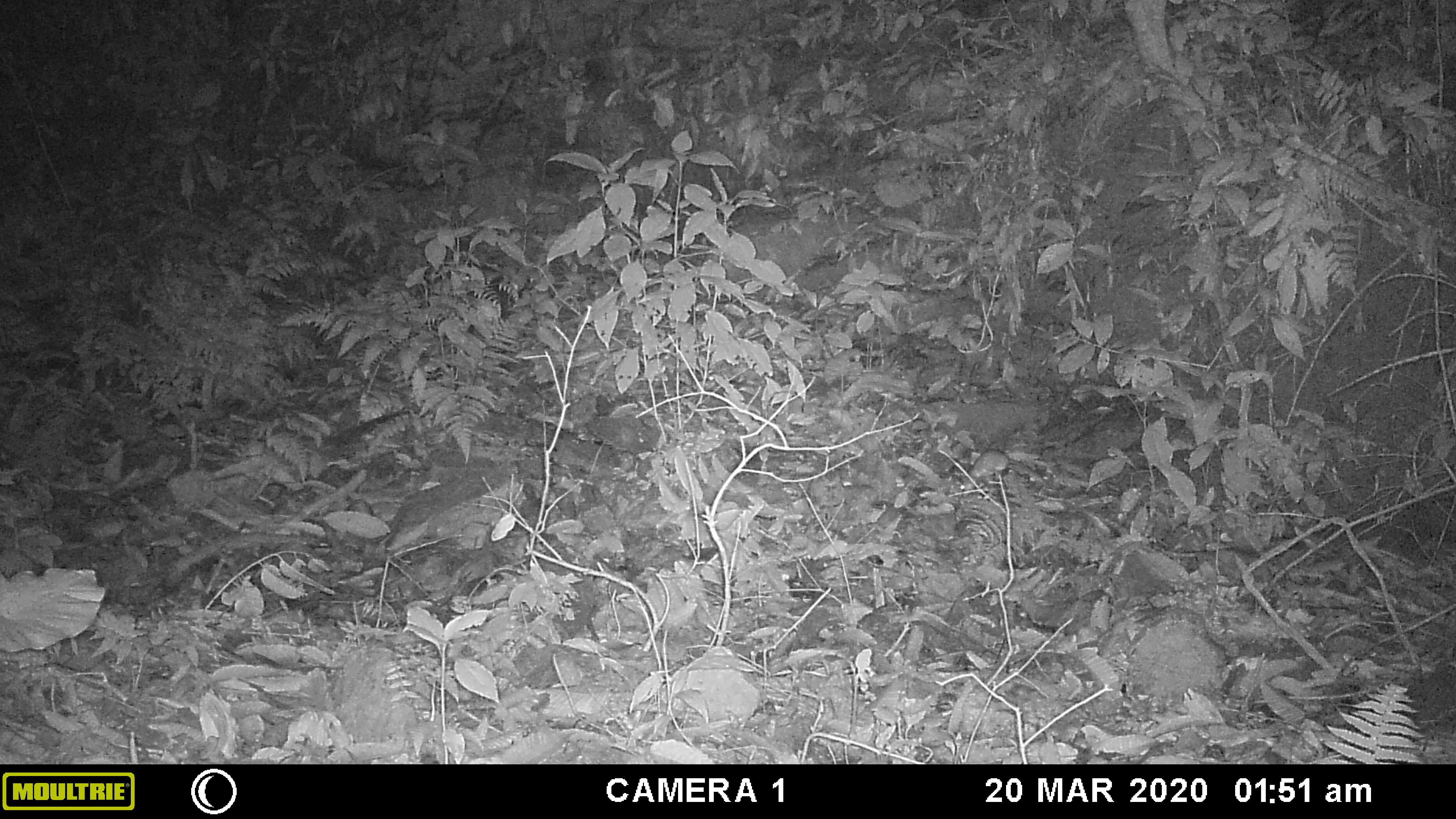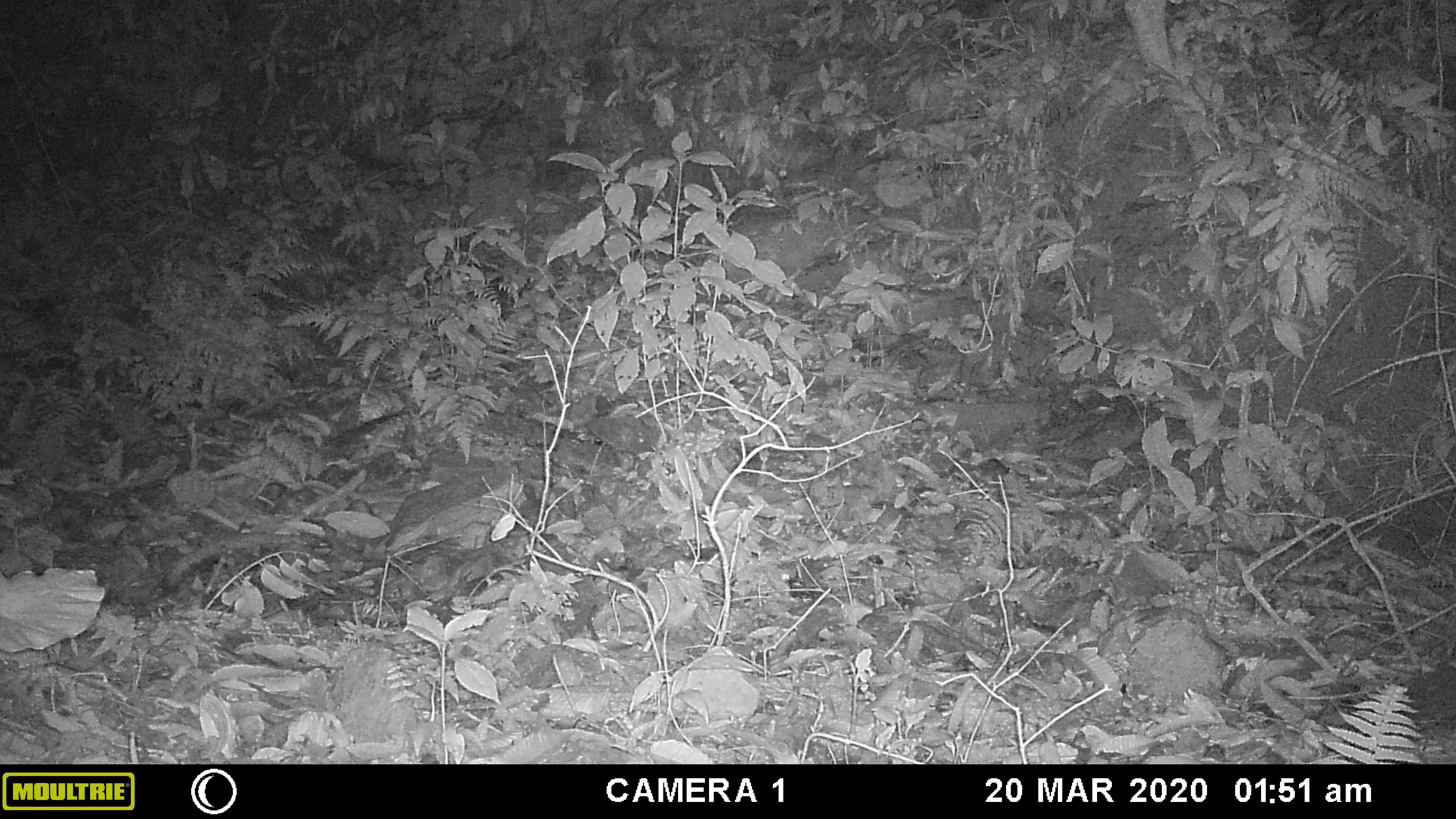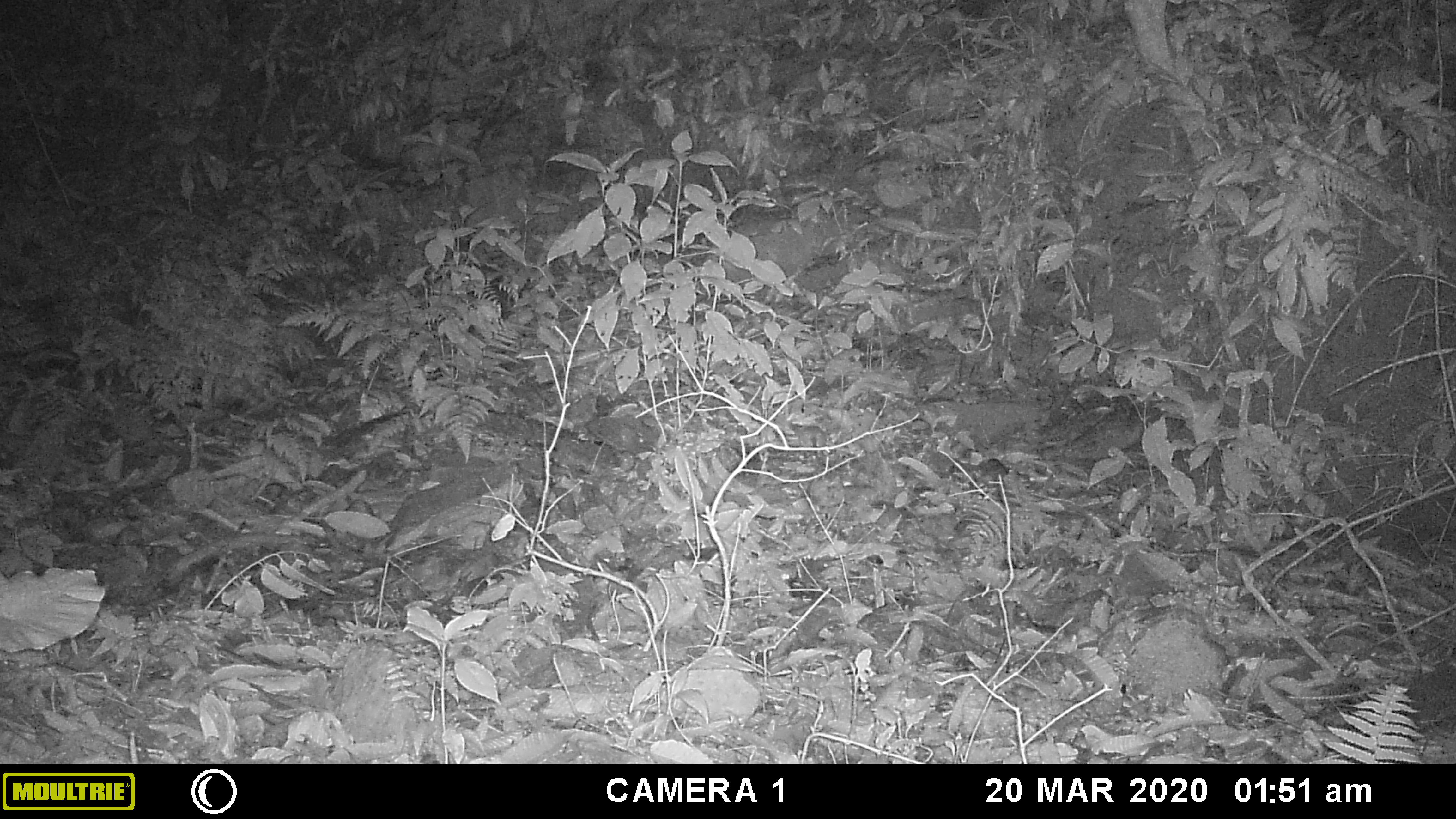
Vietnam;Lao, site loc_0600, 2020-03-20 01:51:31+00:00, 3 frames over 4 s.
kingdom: Animalia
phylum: Chordata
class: Mammalia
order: Rodentia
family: Muridae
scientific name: Muridae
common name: old-world mice and rats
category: unidentified murid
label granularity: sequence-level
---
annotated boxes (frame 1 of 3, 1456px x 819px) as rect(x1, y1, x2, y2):
unidentified murid: rect(960, 450, 1045, 490)